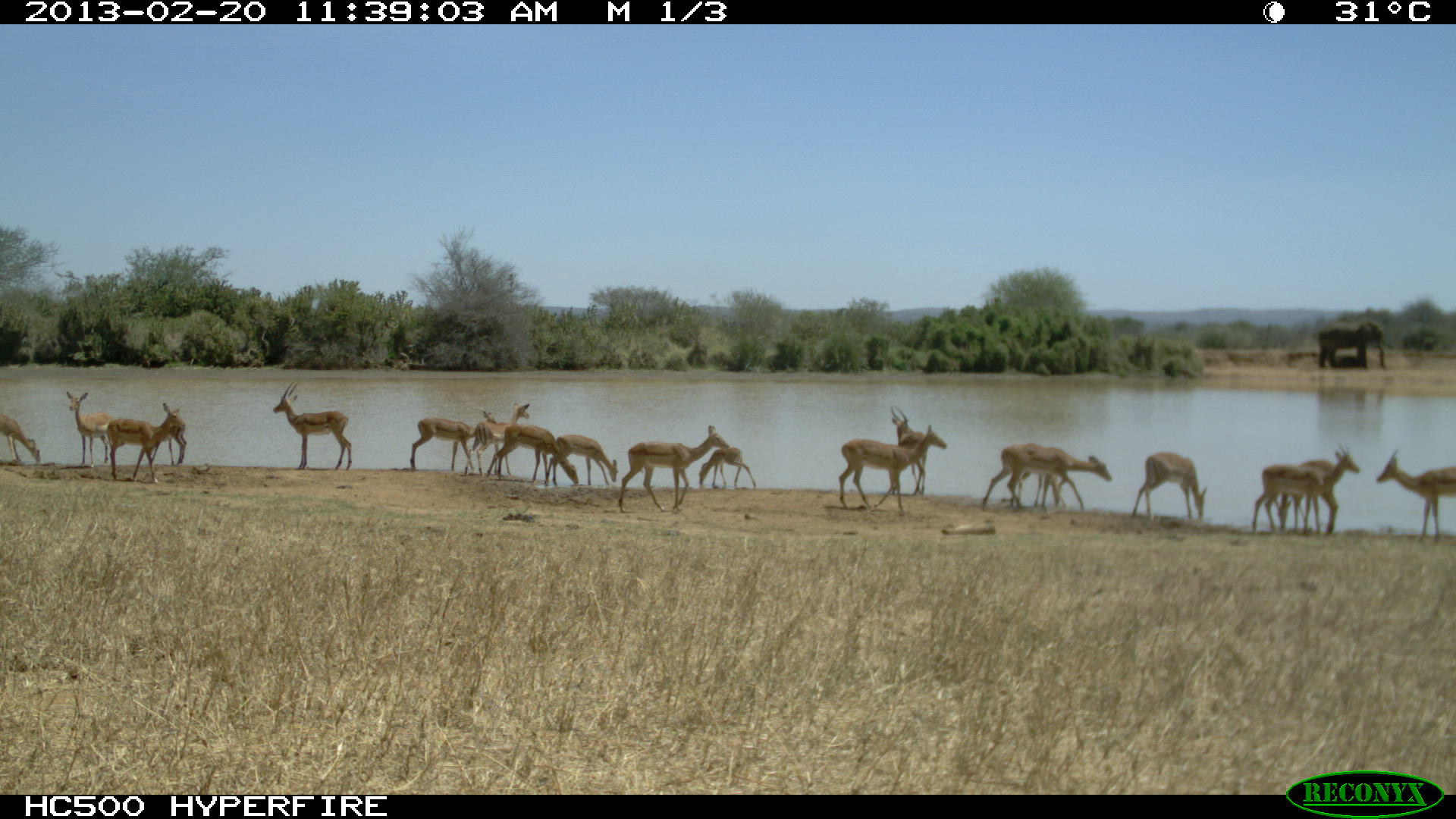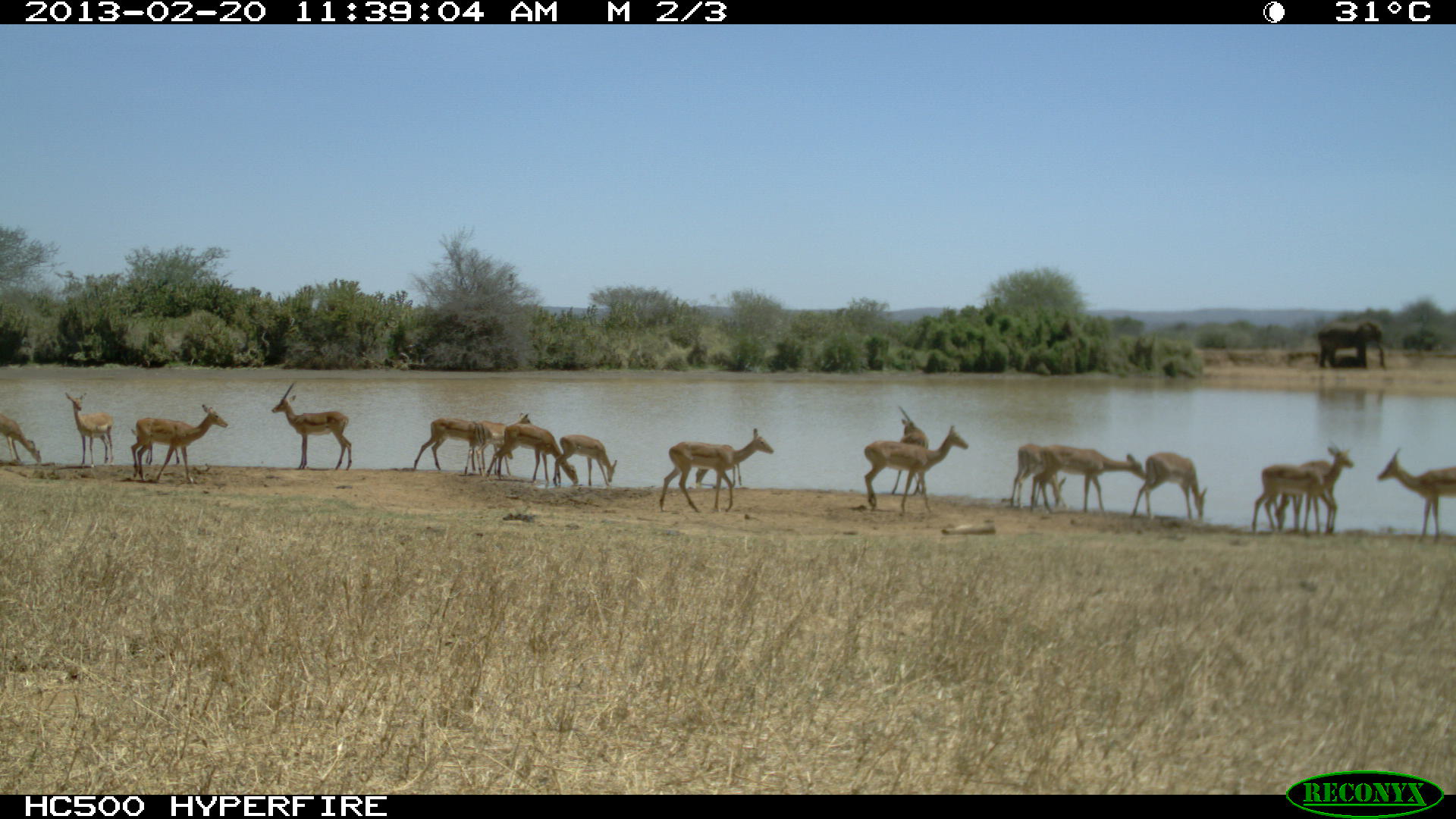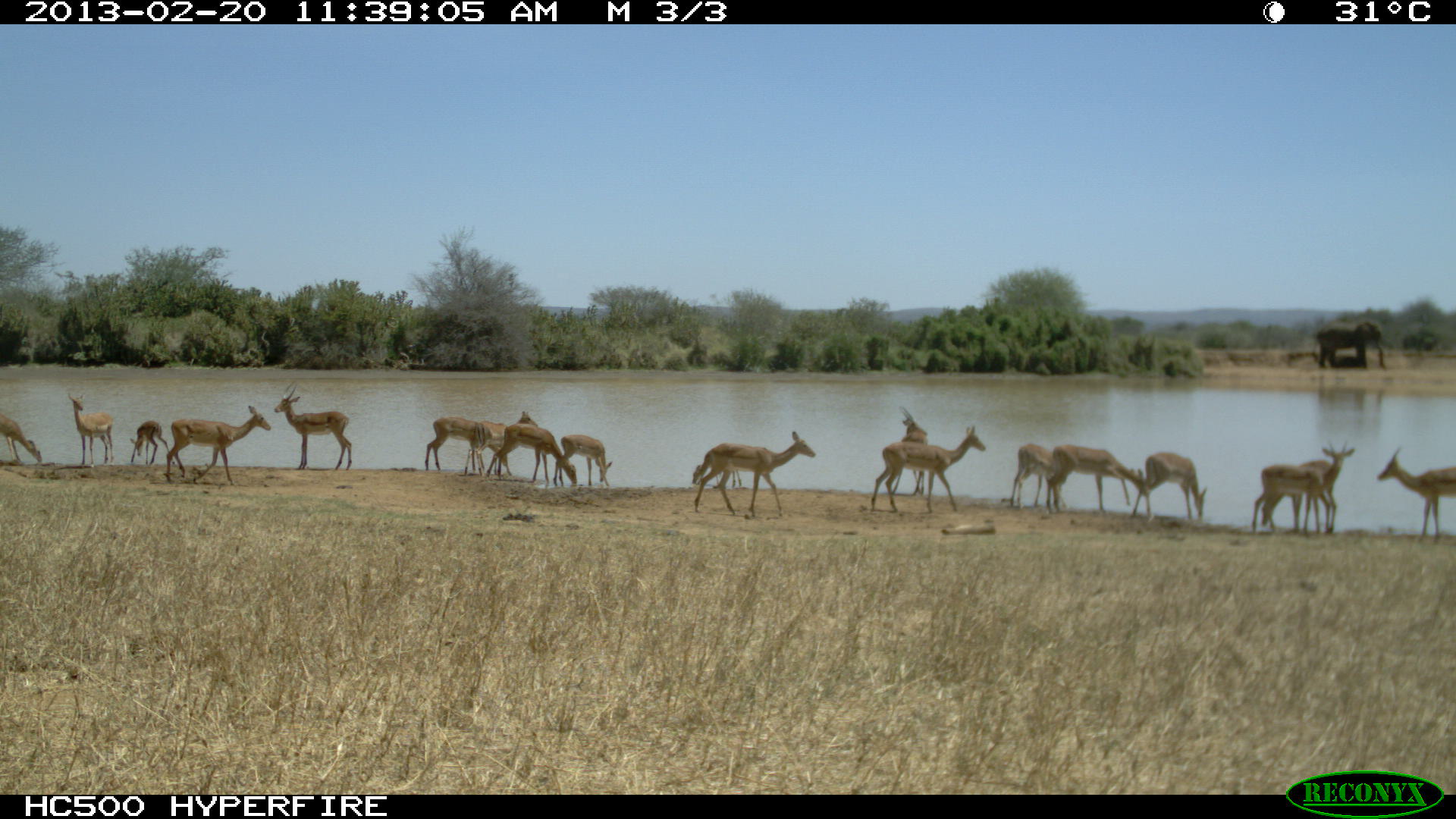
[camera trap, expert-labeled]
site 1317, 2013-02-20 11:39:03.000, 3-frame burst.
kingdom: Animalia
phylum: Chordata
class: Mammalia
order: Artiodactyla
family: Bovidae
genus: Aepyceros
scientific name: Aepyceros melampus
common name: impala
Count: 19.